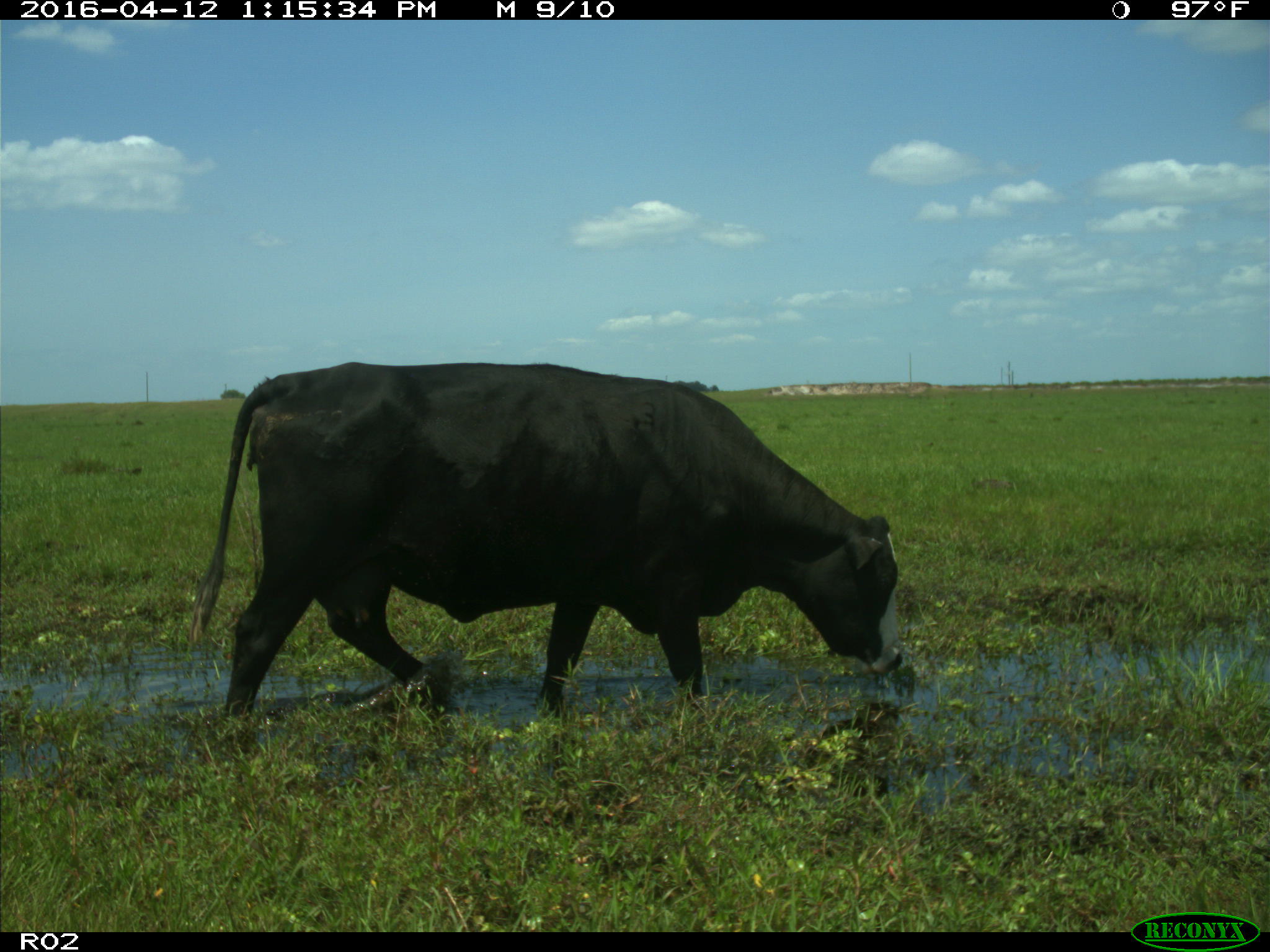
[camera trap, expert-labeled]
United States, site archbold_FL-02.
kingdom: Animalia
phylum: Chordata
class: Mammalia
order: Artiodactyla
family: Bovidae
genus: Bos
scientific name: Bos taurus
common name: domestic cow